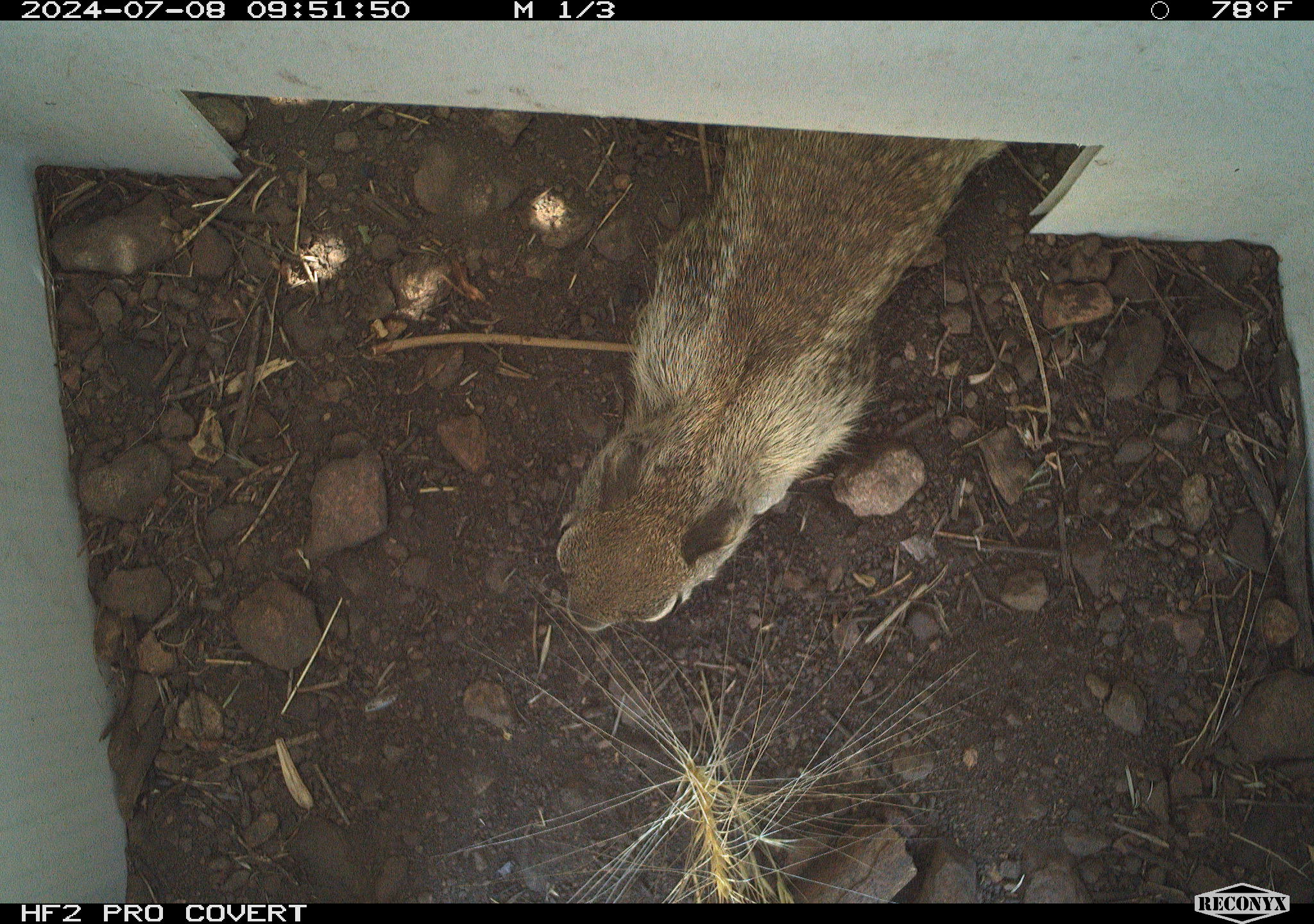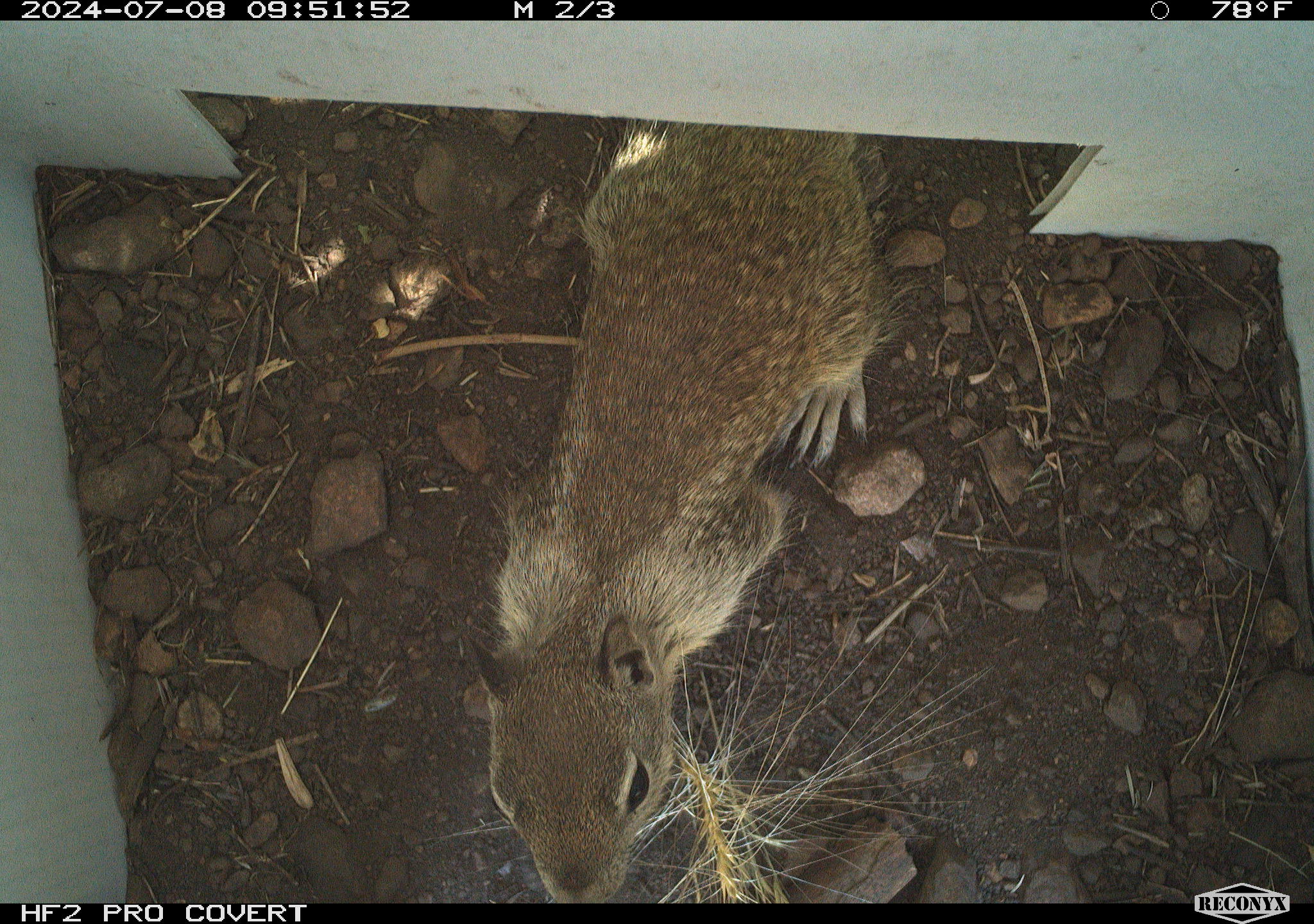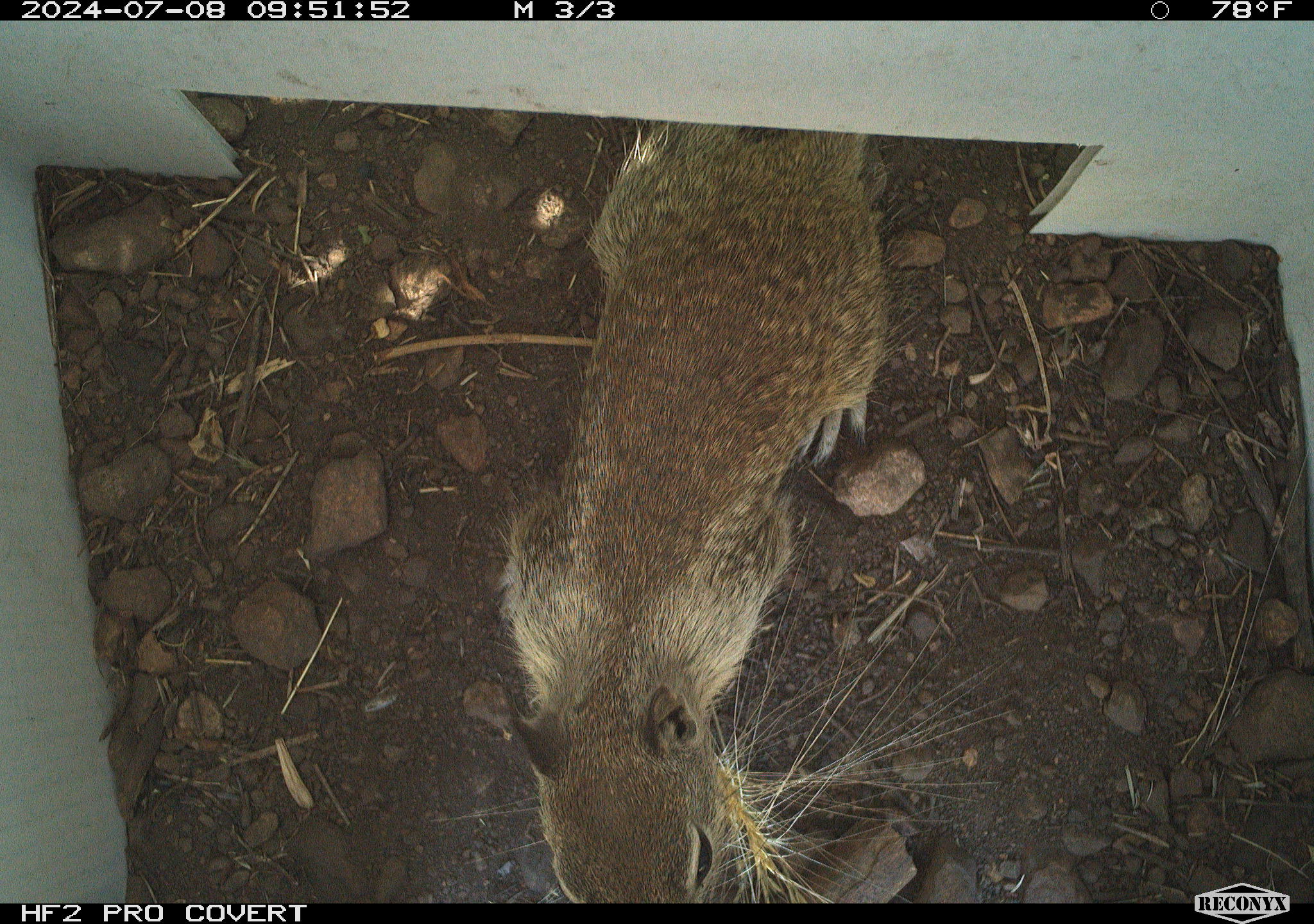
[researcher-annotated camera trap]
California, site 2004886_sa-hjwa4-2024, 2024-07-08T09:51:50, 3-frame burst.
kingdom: Animalia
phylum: Chordata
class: Mammalia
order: Rodentia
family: Sciuridae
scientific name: Sciuridae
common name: squirrels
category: sciuridae family